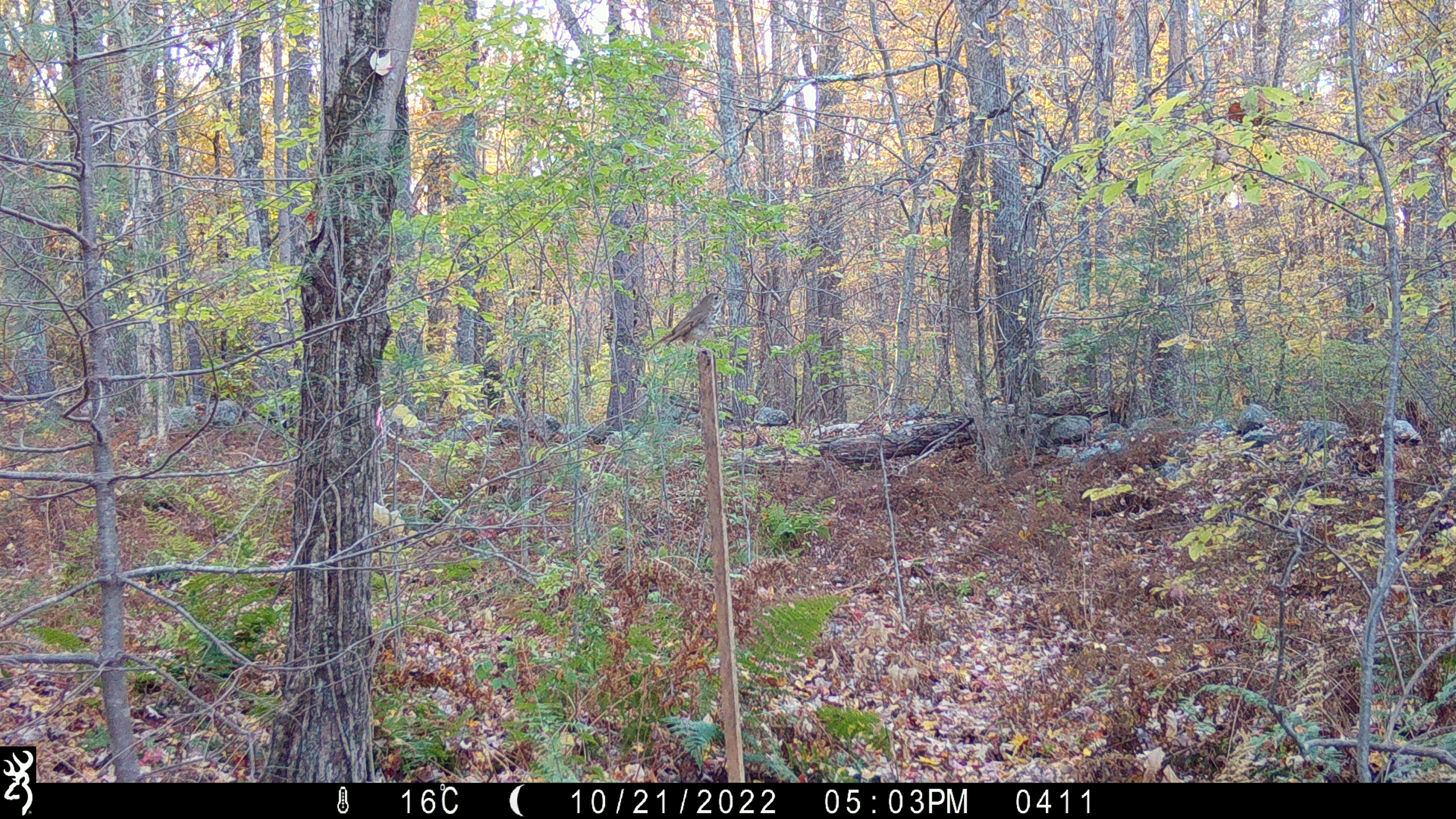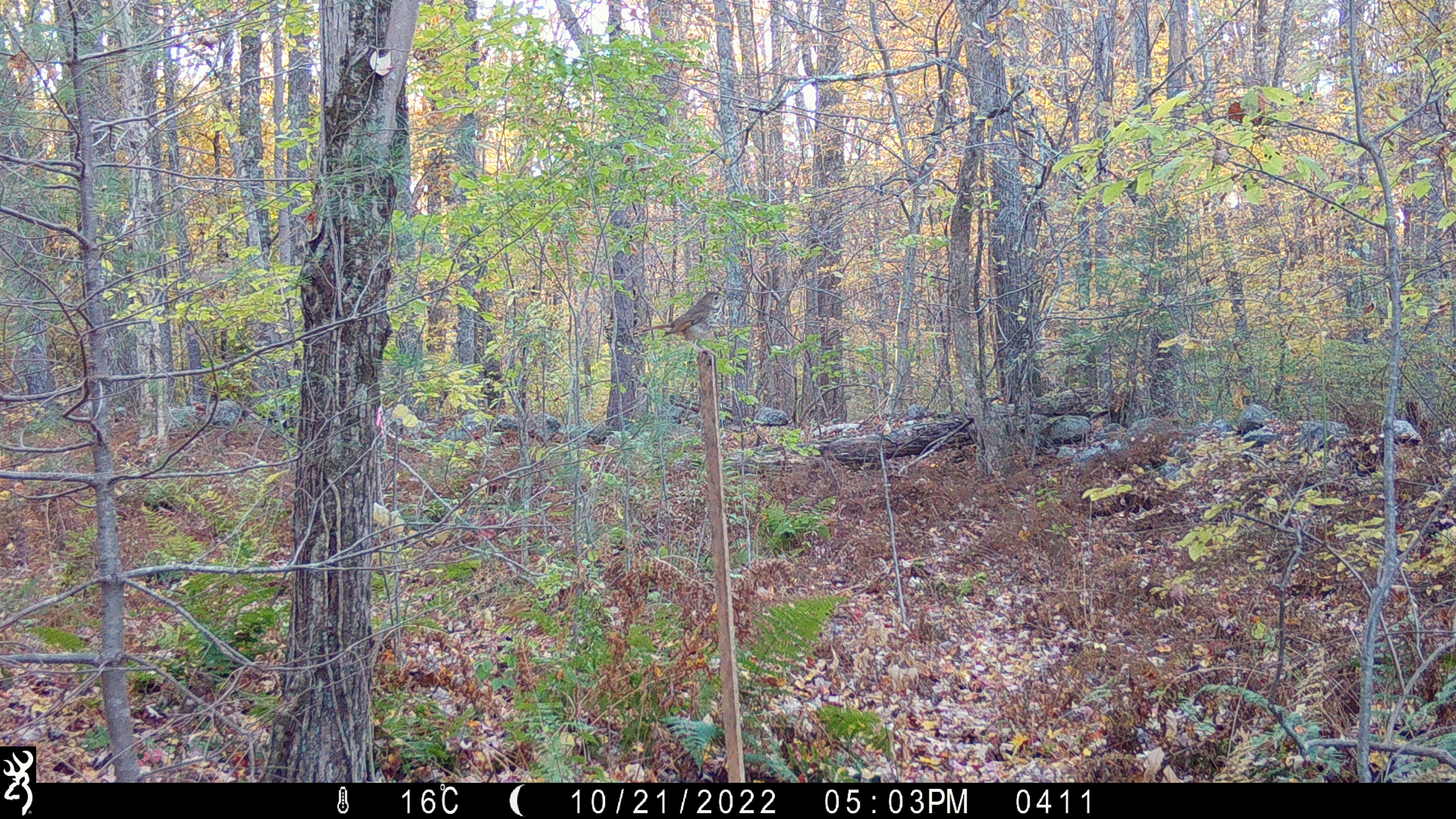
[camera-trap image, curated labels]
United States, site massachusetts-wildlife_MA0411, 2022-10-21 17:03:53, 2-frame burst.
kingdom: Animalia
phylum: Chordata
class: Aves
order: Passeriformes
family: Turdidae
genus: Catharus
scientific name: Catharus guttatus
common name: hermit thrush